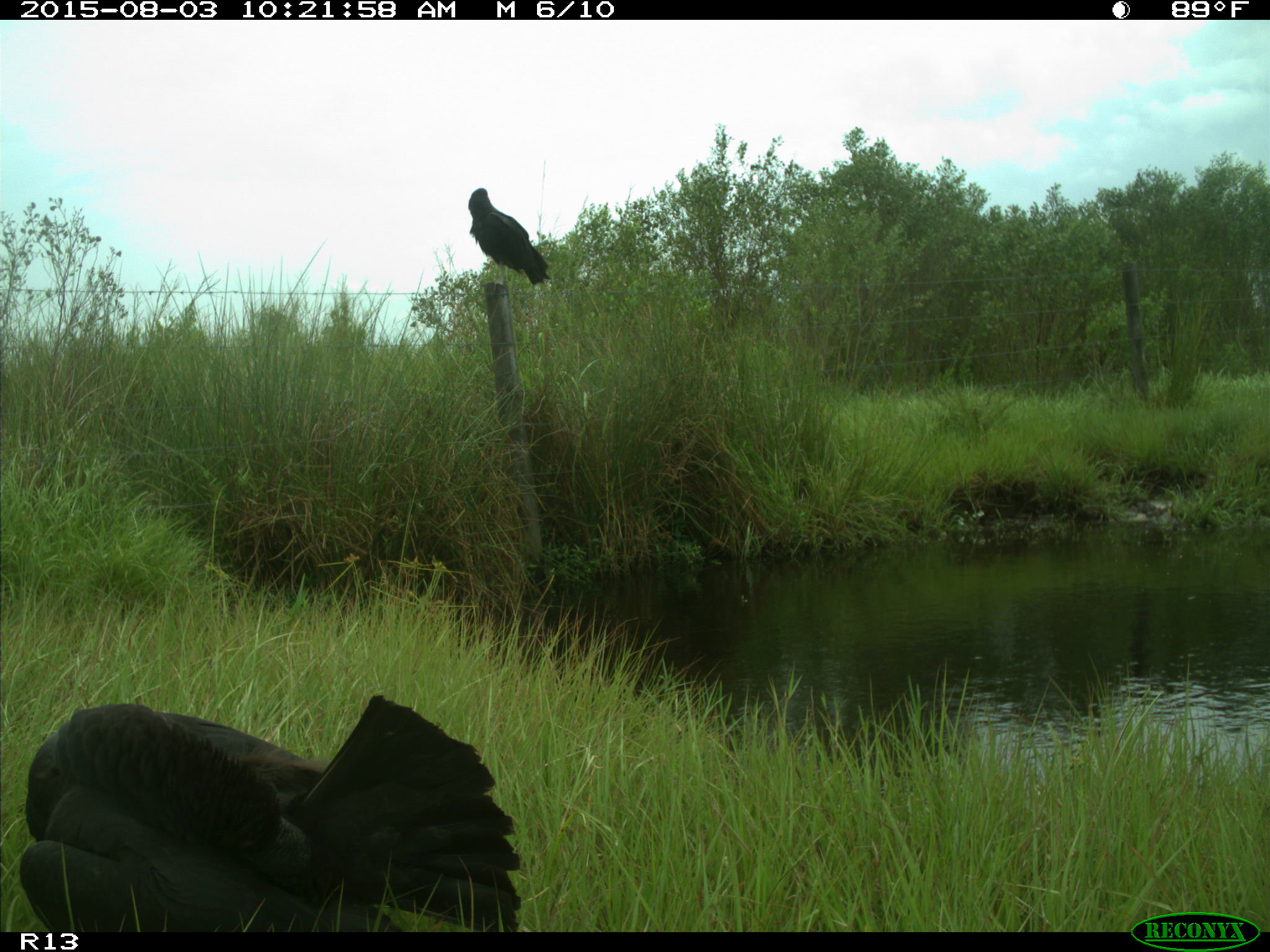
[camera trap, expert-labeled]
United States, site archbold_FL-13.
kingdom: Animalia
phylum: Chordata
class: Aves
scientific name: Aves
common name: birds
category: unidentified bird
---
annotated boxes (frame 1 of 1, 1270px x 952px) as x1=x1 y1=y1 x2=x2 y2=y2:
animal: x1=20 y1=702 x2=529 y2=933; x1=468 y1=187 x2=552 y2=289